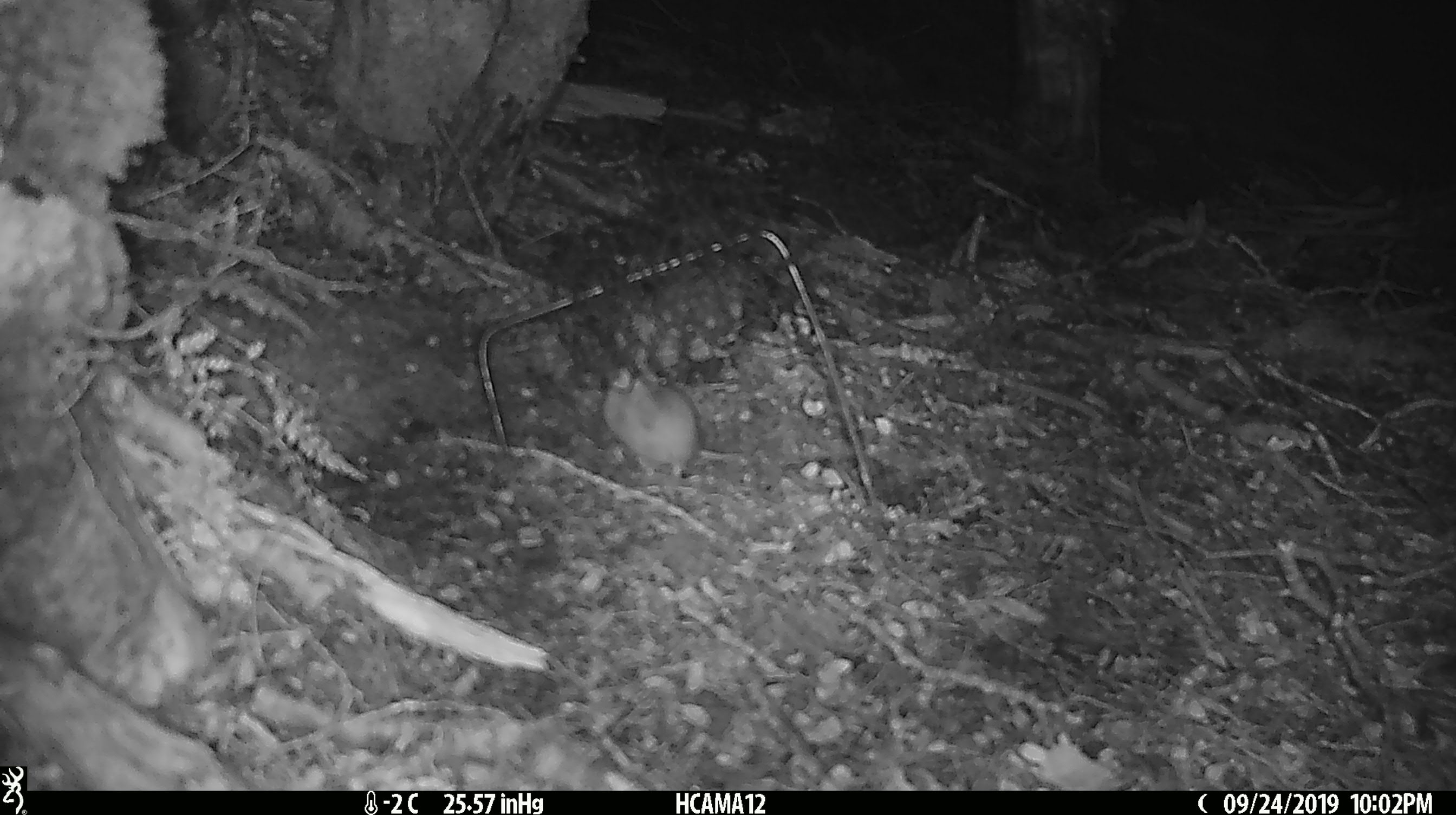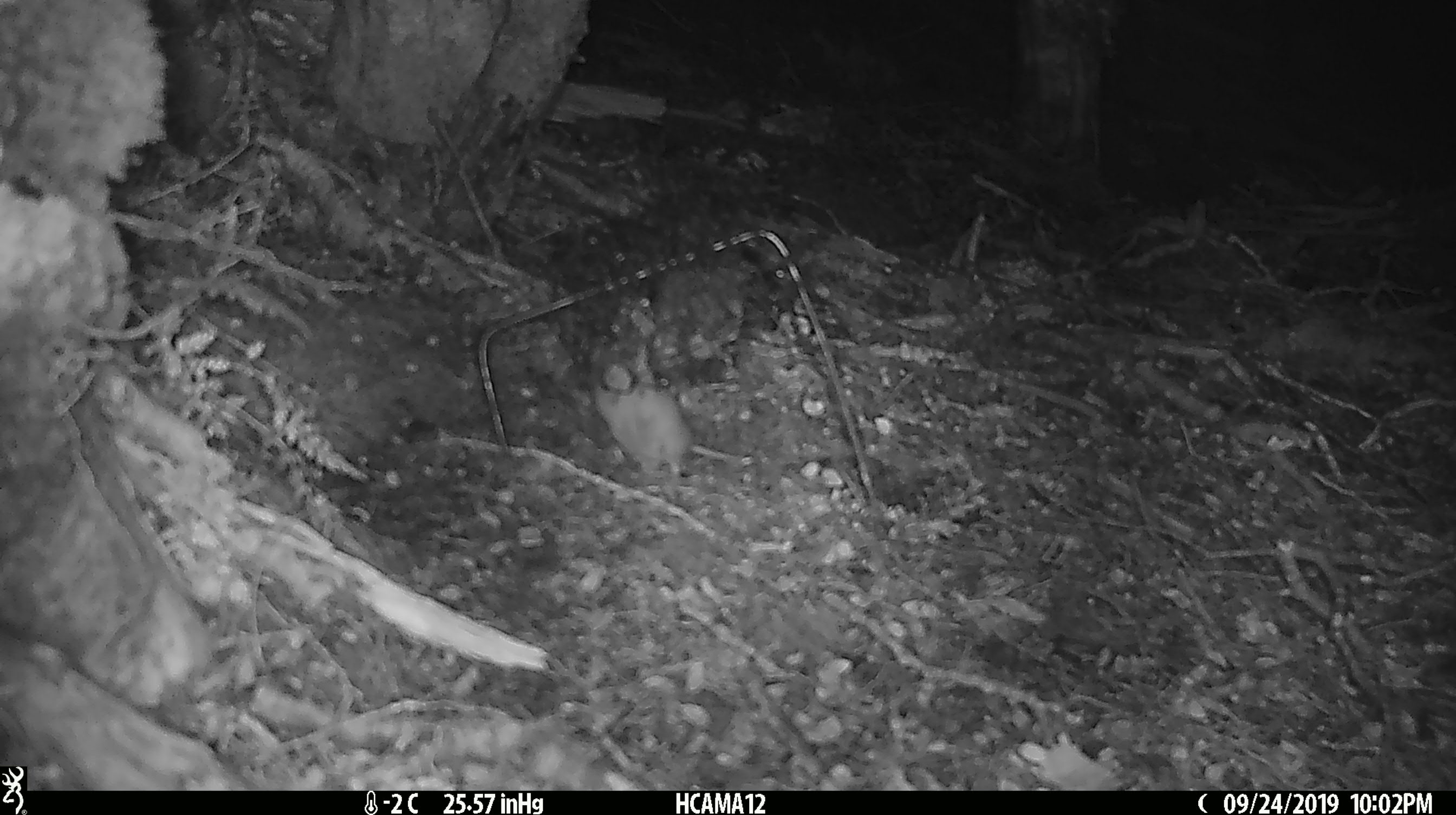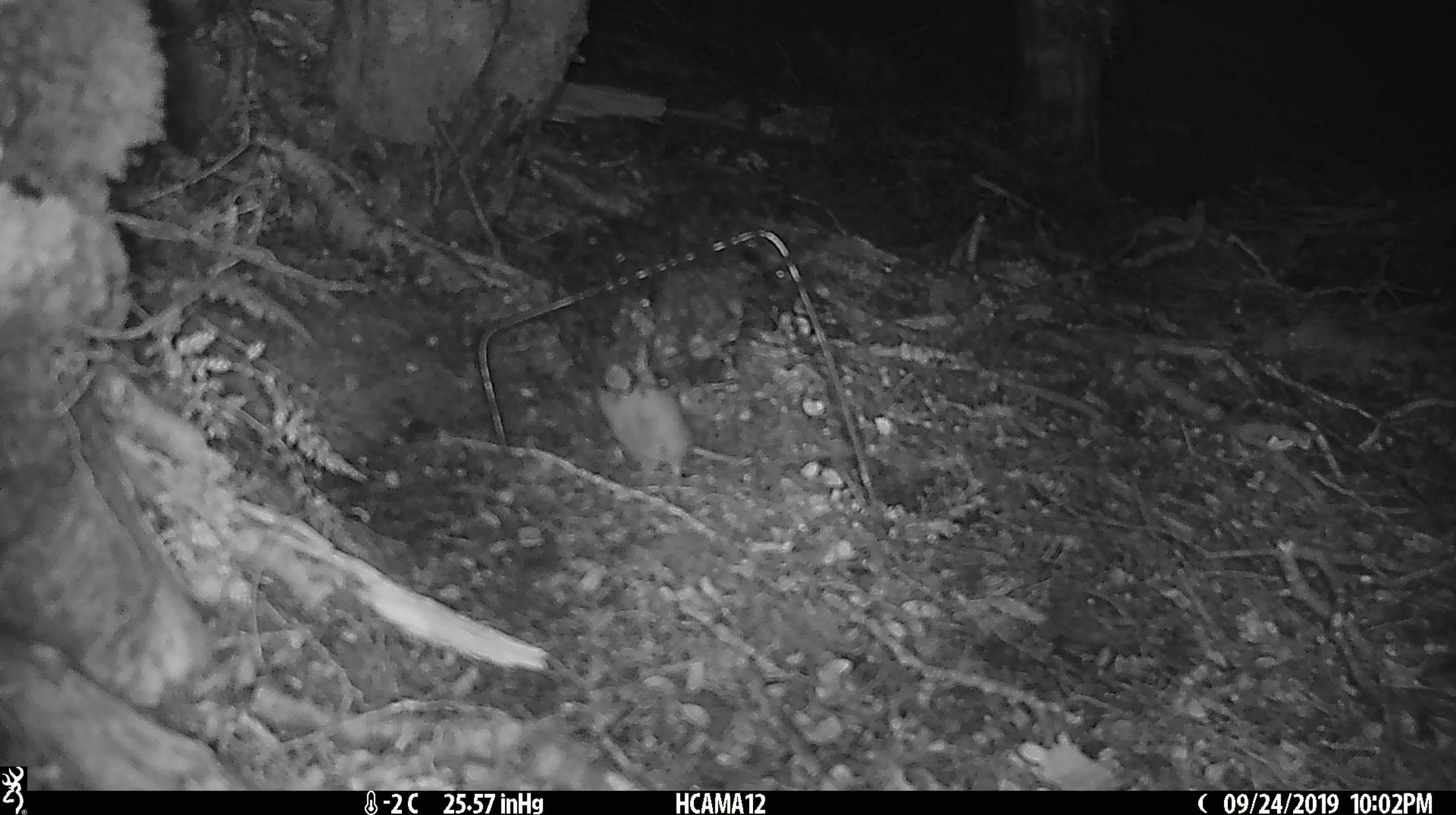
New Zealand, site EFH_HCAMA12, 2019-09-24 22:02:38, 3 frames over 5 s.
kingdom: Animalia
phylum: Chordata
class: Mammalia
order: Rodentia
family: Muridae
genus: Mus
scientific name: Mus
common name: mouse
Mouse (Mus).